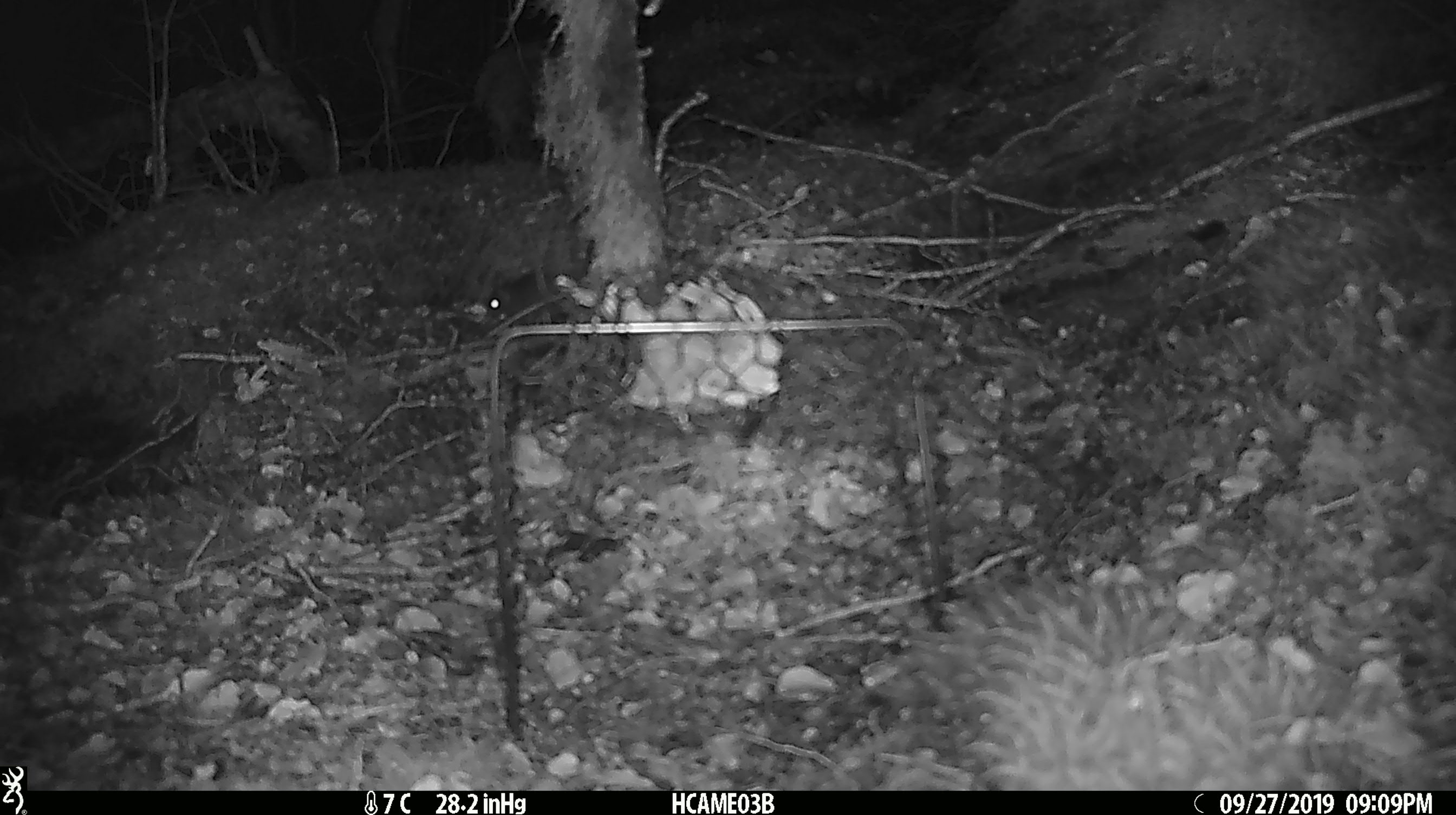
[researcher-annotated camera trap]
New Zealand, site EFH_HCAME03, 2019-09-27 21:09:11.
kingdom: Animalia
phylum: Chordata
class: Mammalia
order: Rodentia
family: Muridae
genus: Mus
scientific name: Mus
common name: mouse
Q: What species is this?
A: Mouse (Mus).